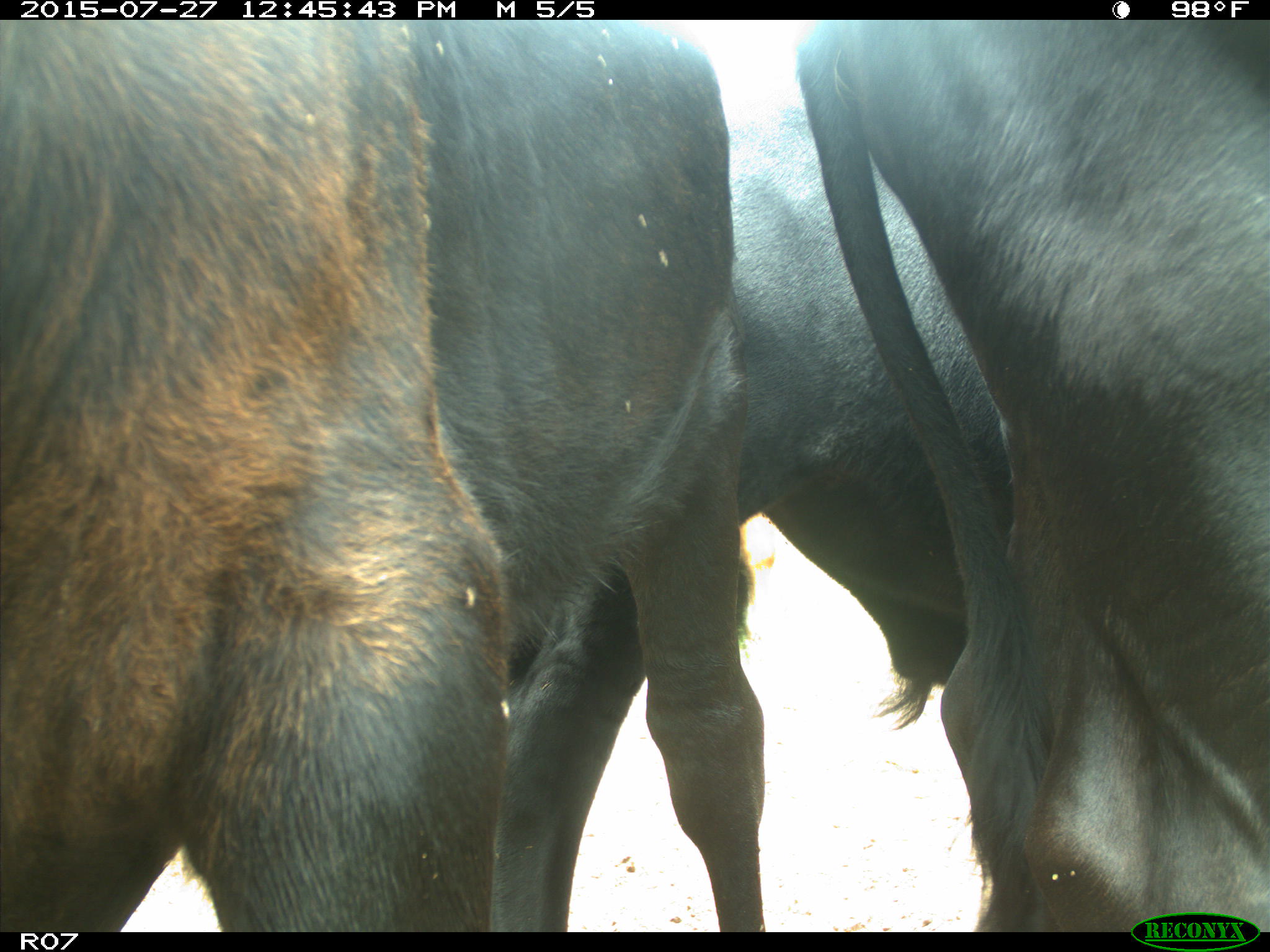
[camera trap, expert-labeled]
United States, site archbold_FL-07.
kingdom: Animalia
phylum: Chordata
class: Mammalia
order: Artiodactyla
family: Bovidae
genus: Bos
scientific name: Bos taurus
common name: domestic cow